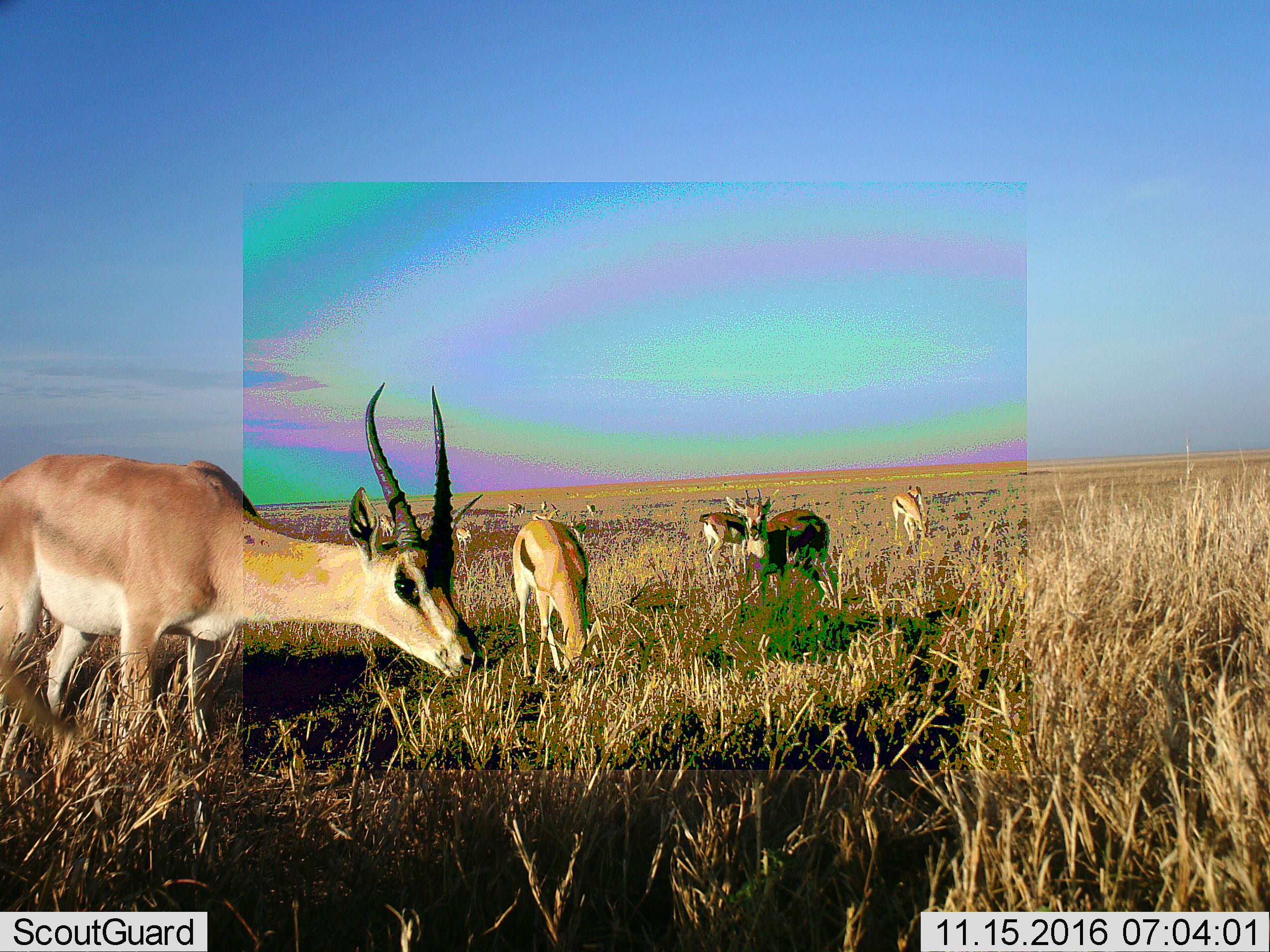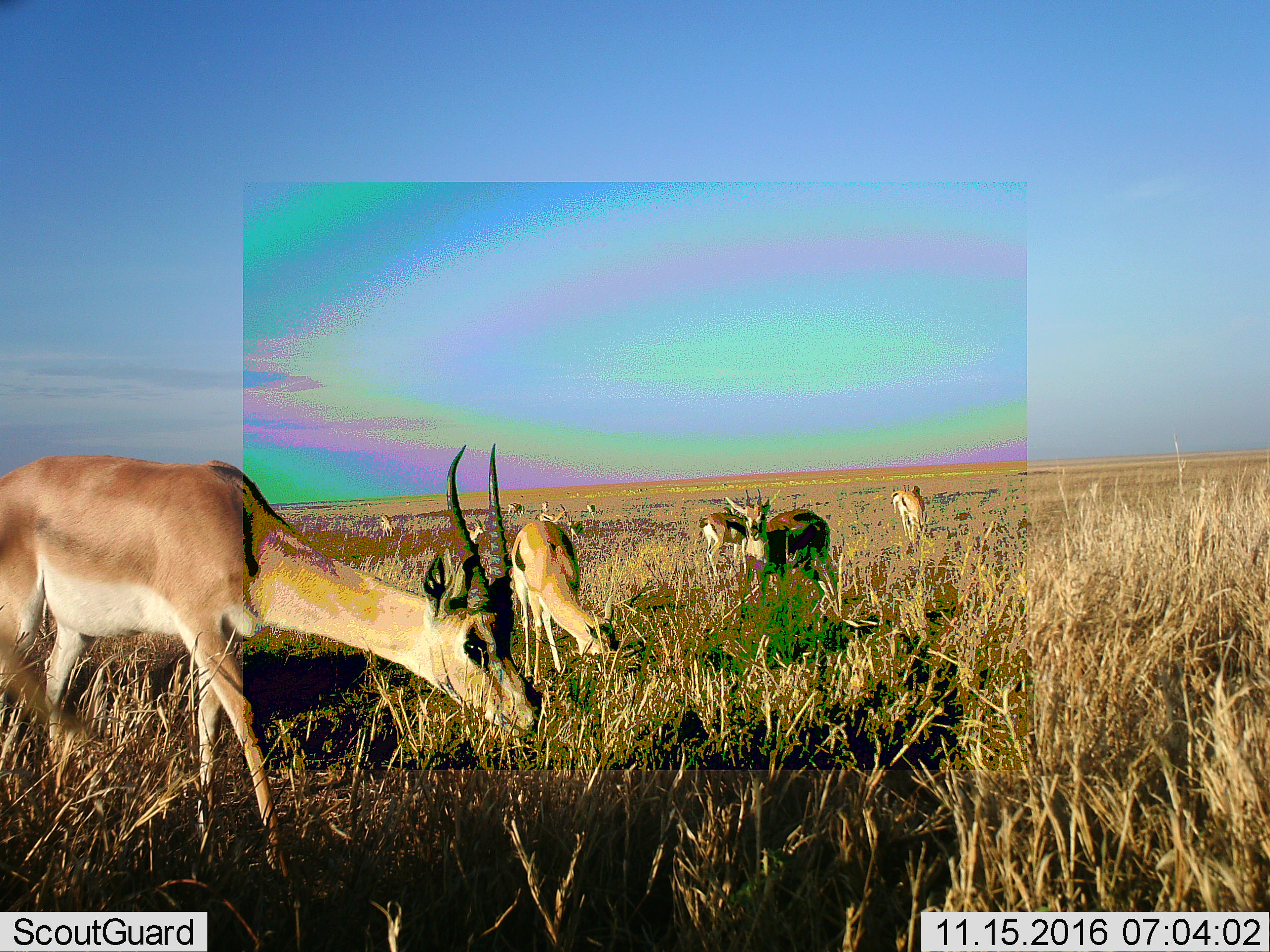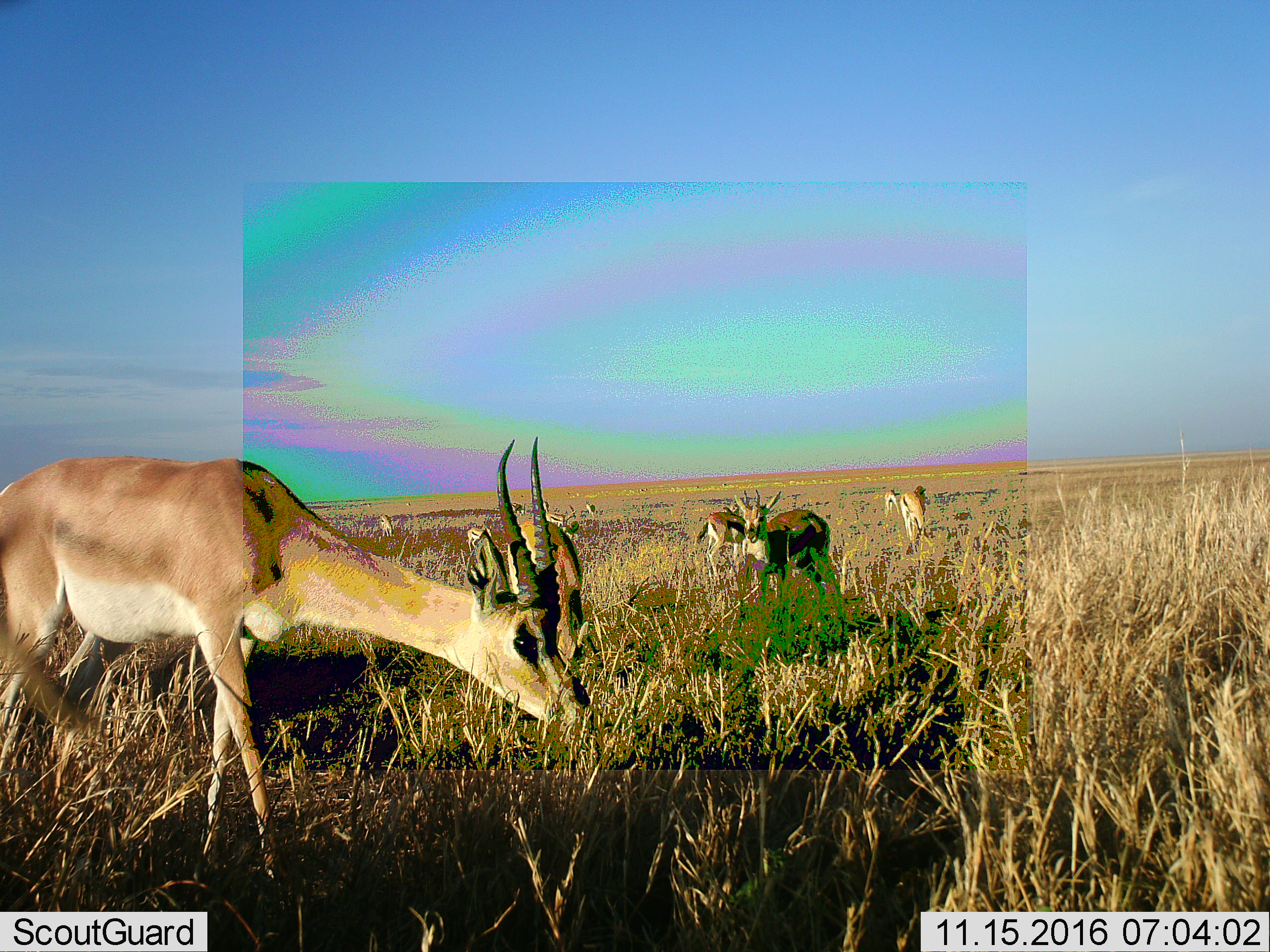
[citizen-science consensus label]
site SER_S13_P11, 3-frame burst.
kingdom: Animalia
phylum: Chordata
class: Mammalia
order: Artiodactyla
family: Bovidae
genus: Nanger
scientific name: Nanger granti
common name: grant's gazelle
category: gazellegrants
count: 1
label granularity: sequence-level